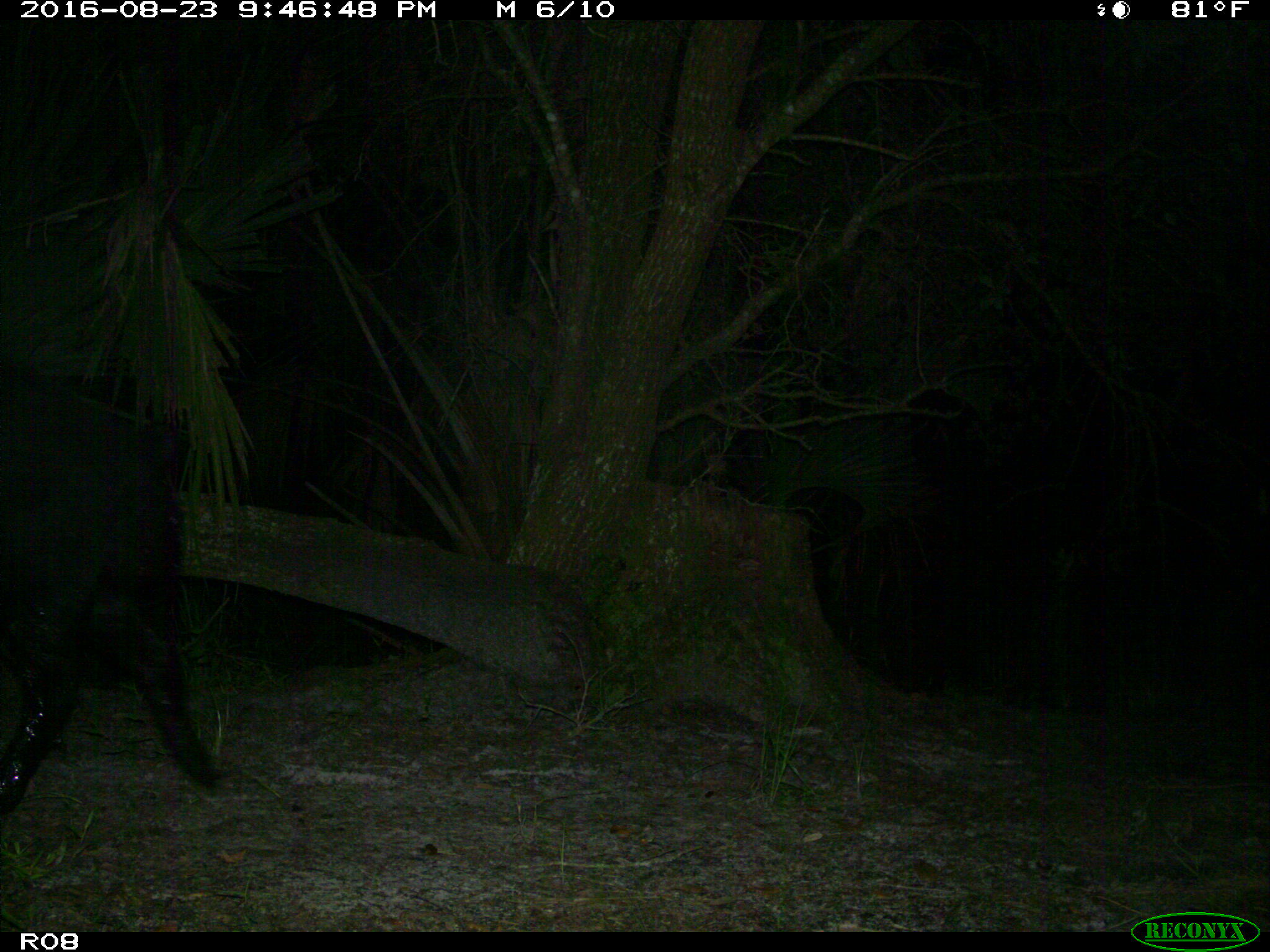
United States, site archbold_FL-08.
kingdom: Animalia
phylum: Chordata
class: Mammalia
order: Artiodactyla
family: Suidae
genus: Sus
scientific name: Sus scrofa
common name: wild boar